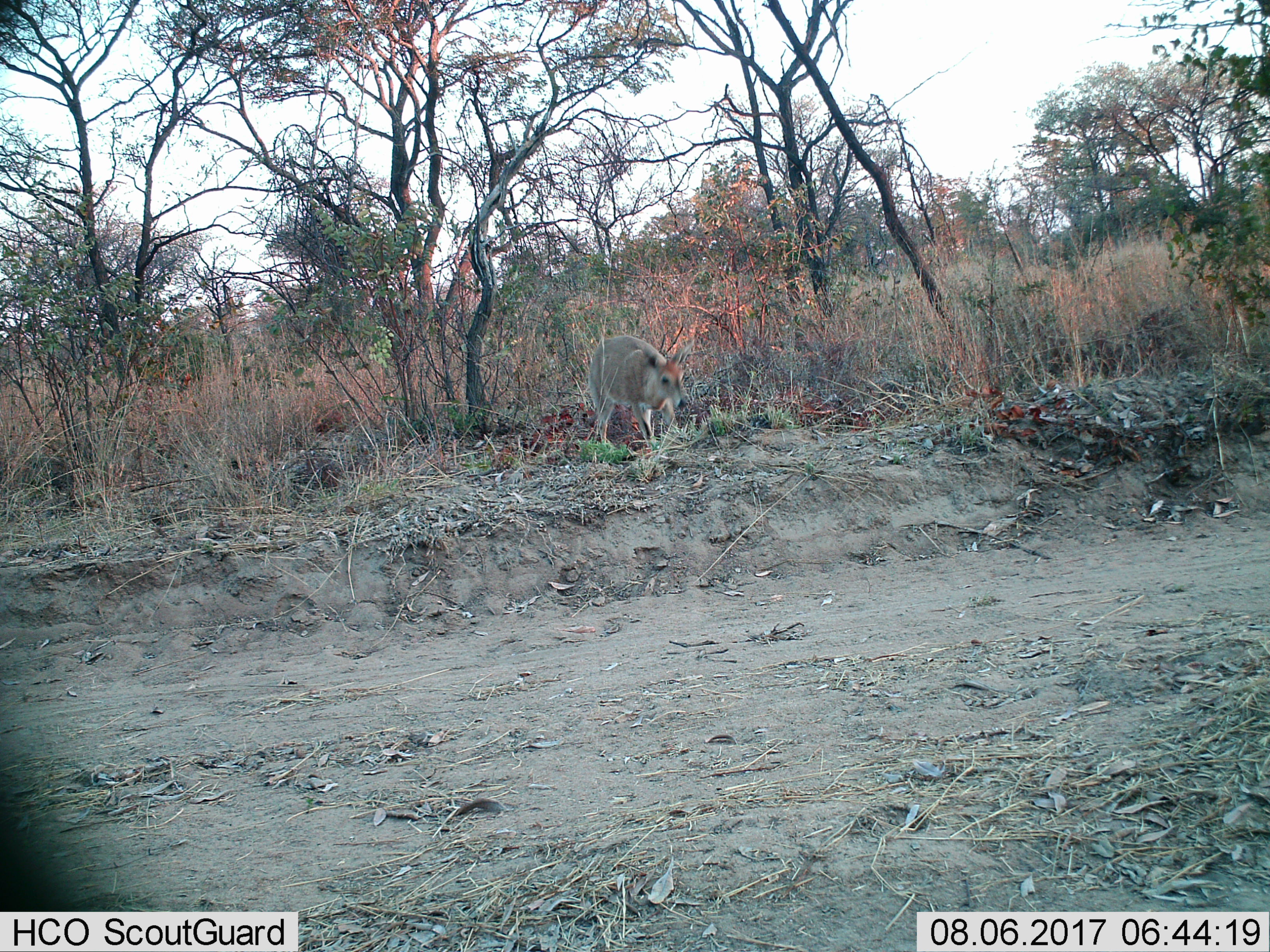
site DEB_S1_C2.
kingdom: Animalia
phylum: Chordata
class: Mammalia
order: Artiodactyla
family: Bovidae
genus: Sylvicapra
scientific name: Sylvicapra grimmia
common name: common duiker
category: duikercommongrey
Duikercommongrey (common duiker) (Sylvicapra grimmia), count 1. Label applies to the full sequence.